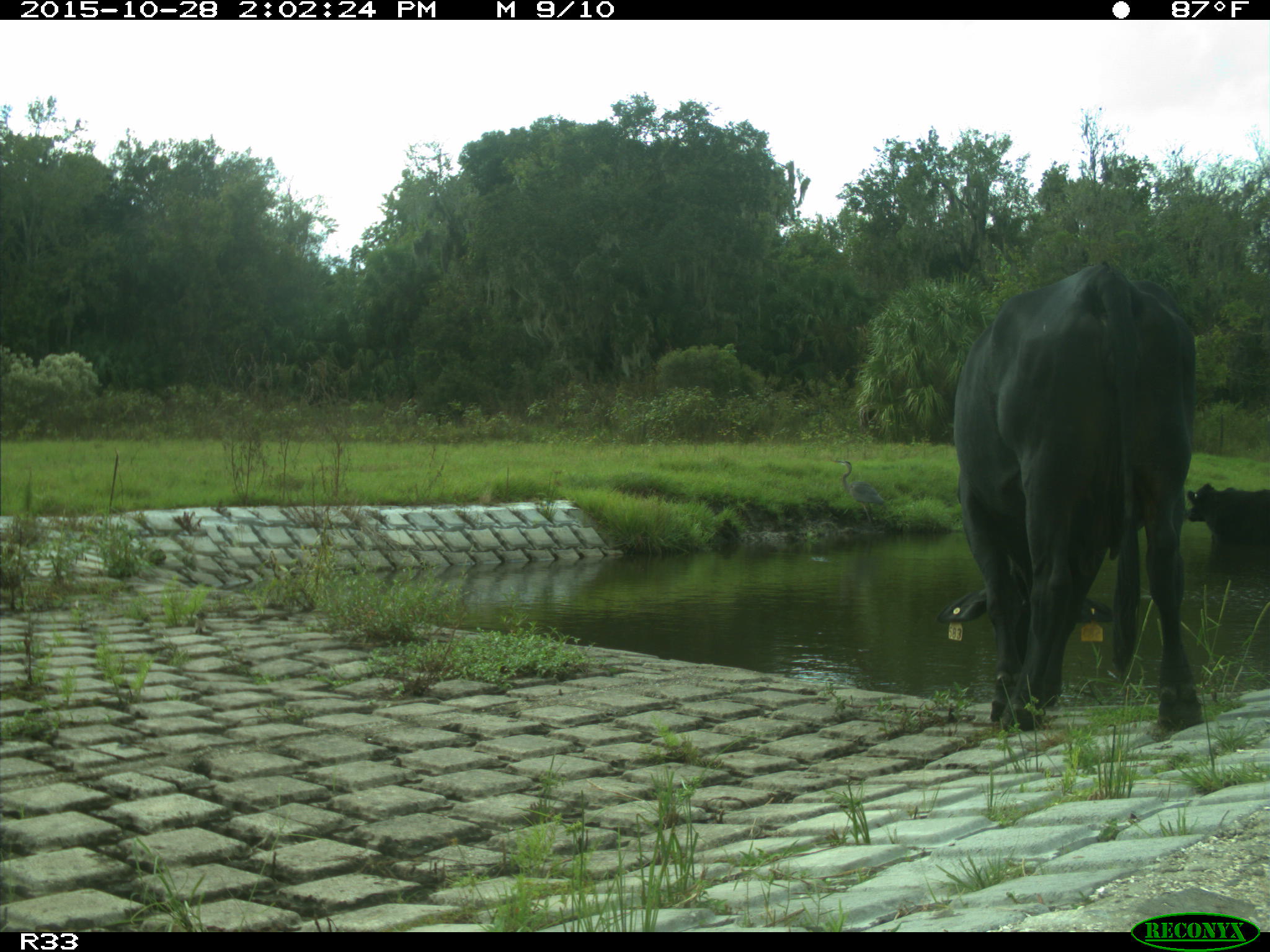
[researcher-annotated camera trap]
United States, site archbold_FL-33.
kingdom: Animalia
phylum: Chordata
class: Mammalia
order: Artiodactyla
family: Bovidae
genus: Bos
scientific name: Bos taurus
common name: domestic cow